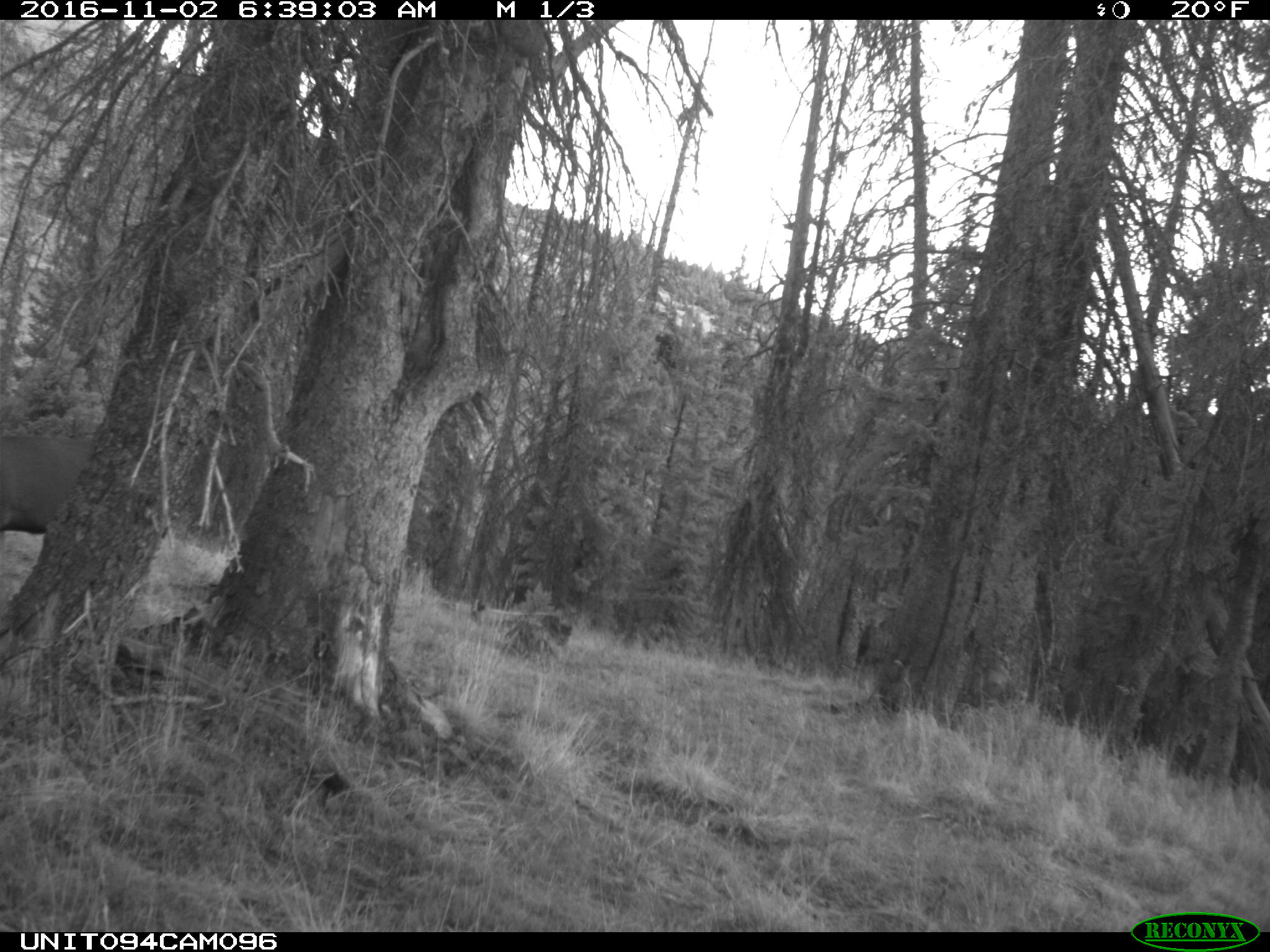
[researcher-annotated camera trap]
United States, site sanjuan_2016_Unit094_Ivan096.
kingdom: Animalia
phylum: Chordata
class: Mammalia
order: Artiodactyla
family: Cervidae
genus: Odocoileus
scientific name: Odocoileus hemionus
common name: mule deer